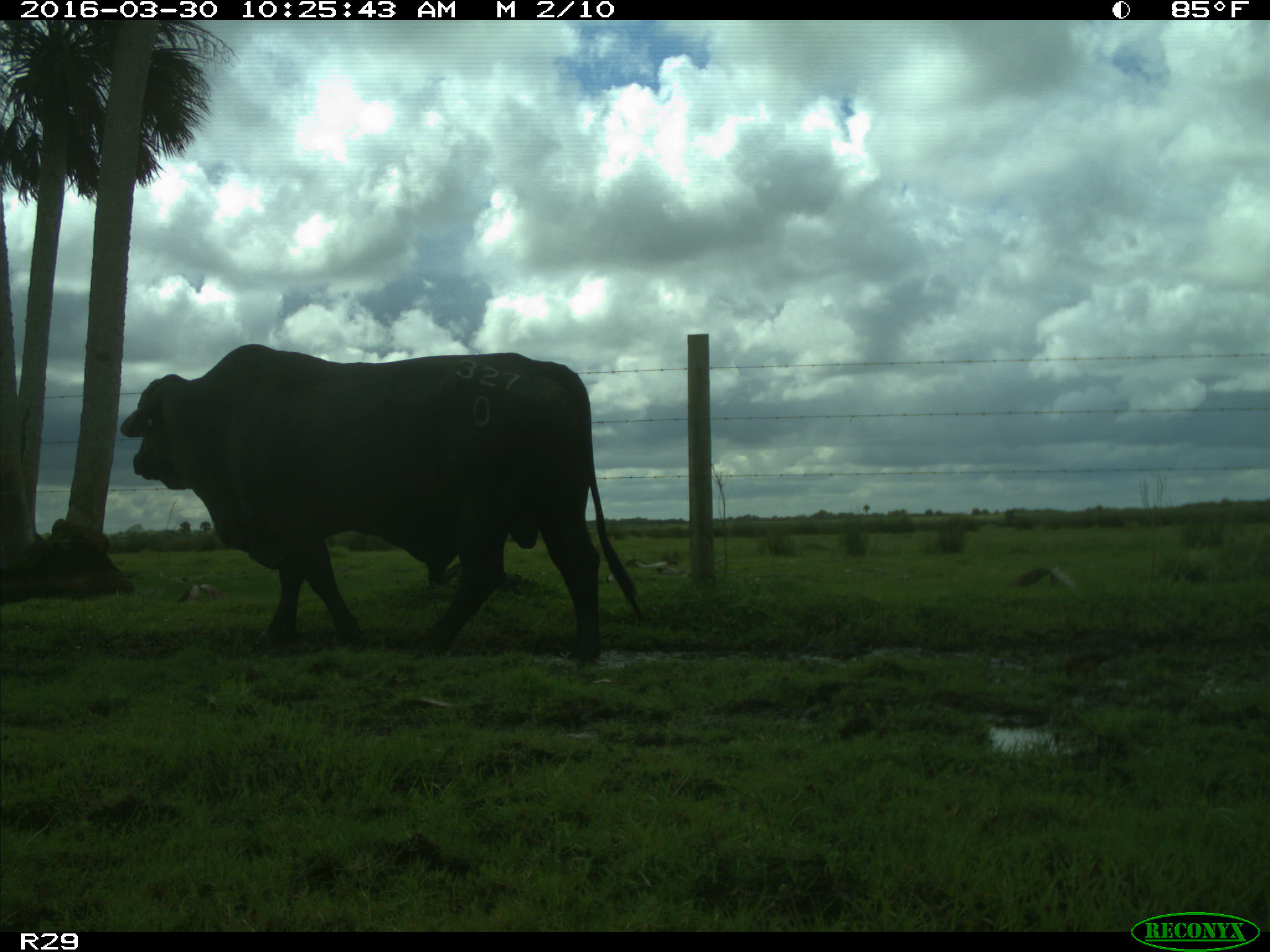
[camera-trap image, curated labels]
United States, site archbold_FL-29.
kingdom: Animalia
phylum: Chordata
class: Mammalia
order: Artiodactyla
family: Bovidae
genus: Bos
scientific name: Bos taurus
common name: domestic cow